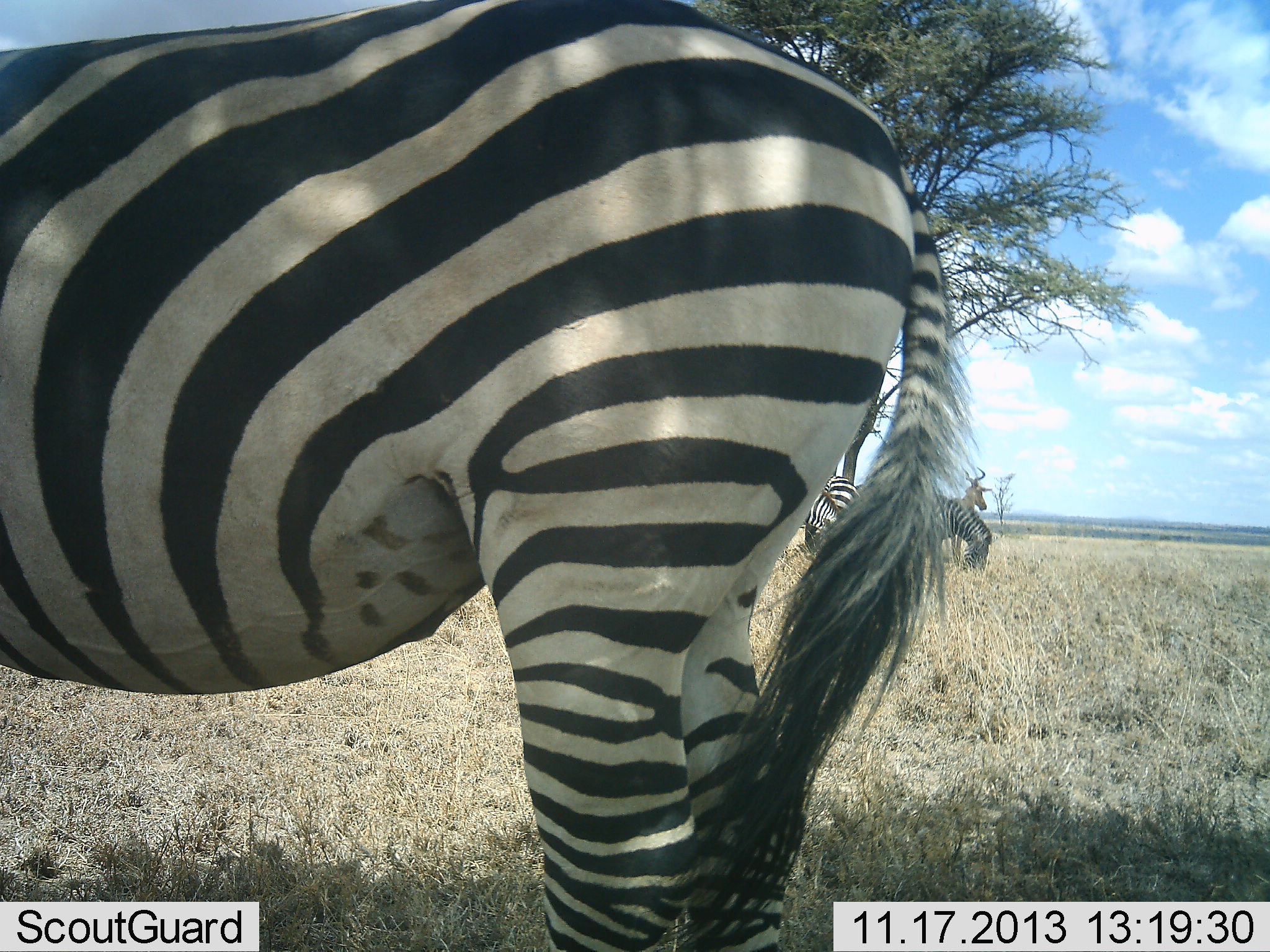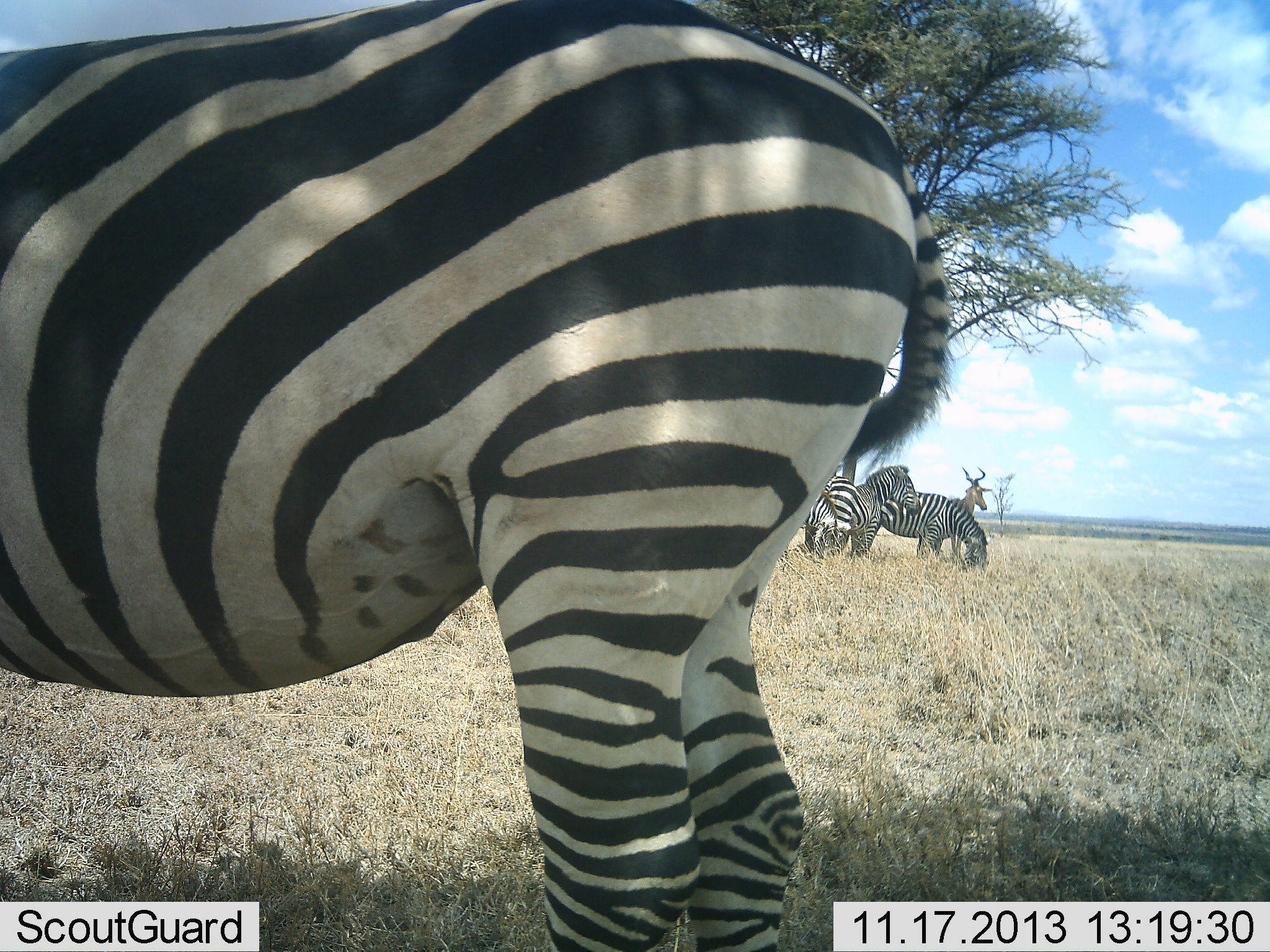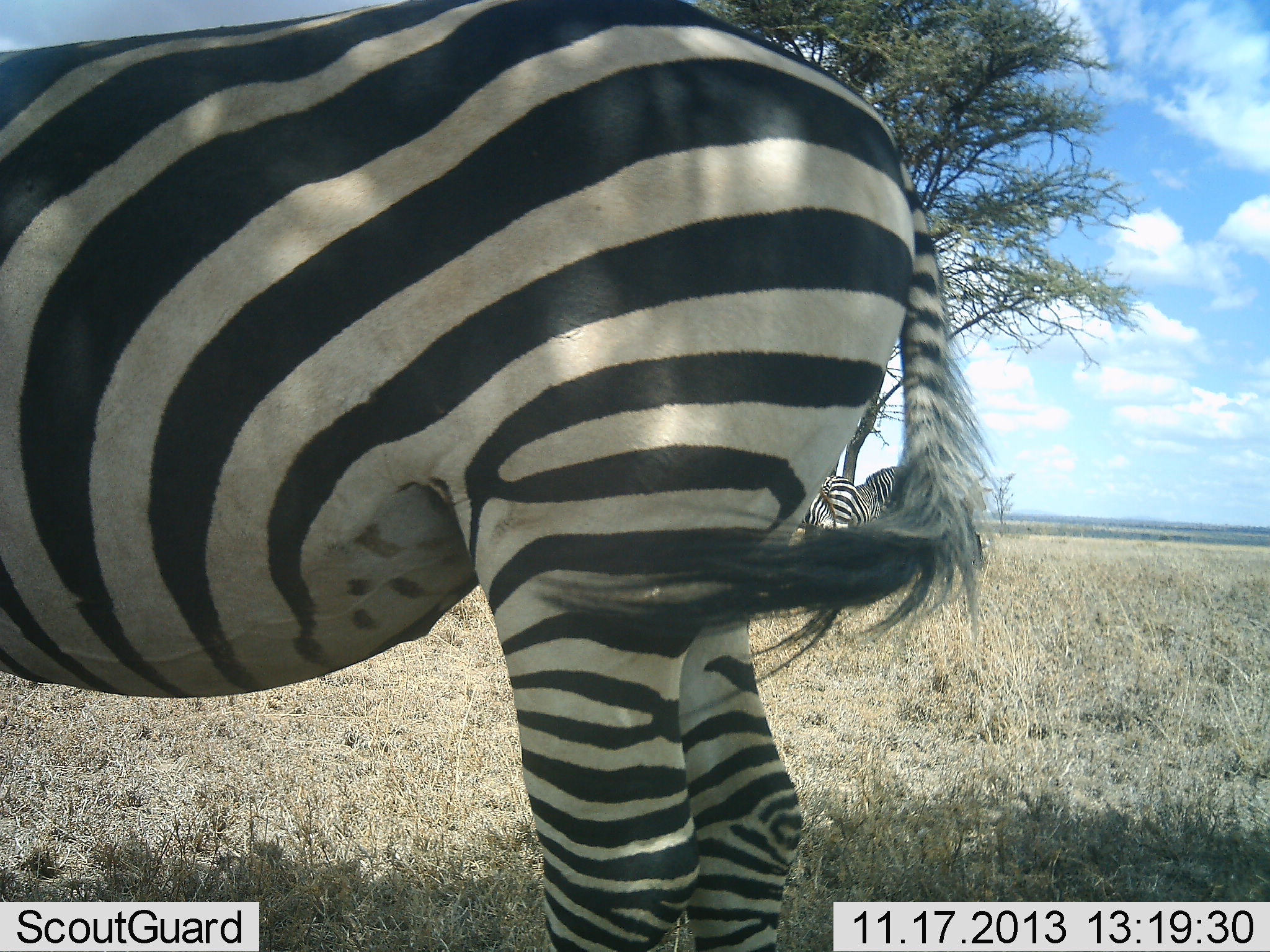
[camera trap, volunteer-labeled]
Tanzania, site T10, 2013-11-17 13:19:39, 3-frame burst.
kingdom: Animalia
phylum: Chordata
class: Mammalia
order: Artiodactyla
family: Bovidae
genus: Alcelaphus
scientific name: Alcelaphus buselaphus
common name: hartebeest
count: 1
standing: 100%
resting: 0%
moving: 0%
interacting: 0%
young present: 0%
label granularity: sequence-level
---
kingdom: Animalia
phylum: Chordata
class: Mammalia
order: Perissodactyla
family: Equidae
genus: Equus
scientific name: Equus quagga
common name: plains zebra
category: zebra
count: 3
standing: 93%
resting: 7%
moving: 7%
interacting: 0%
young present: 0%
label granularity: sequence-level